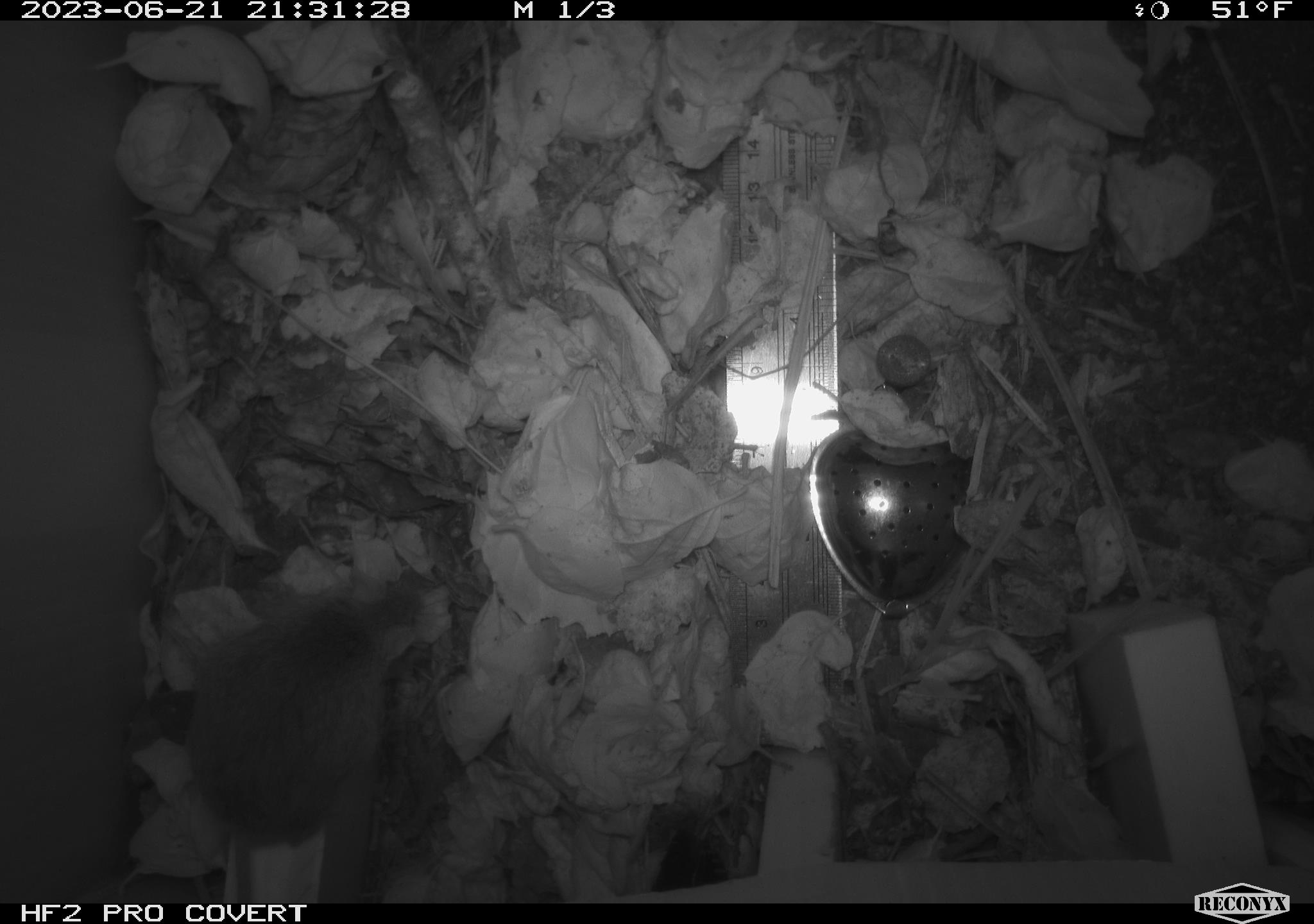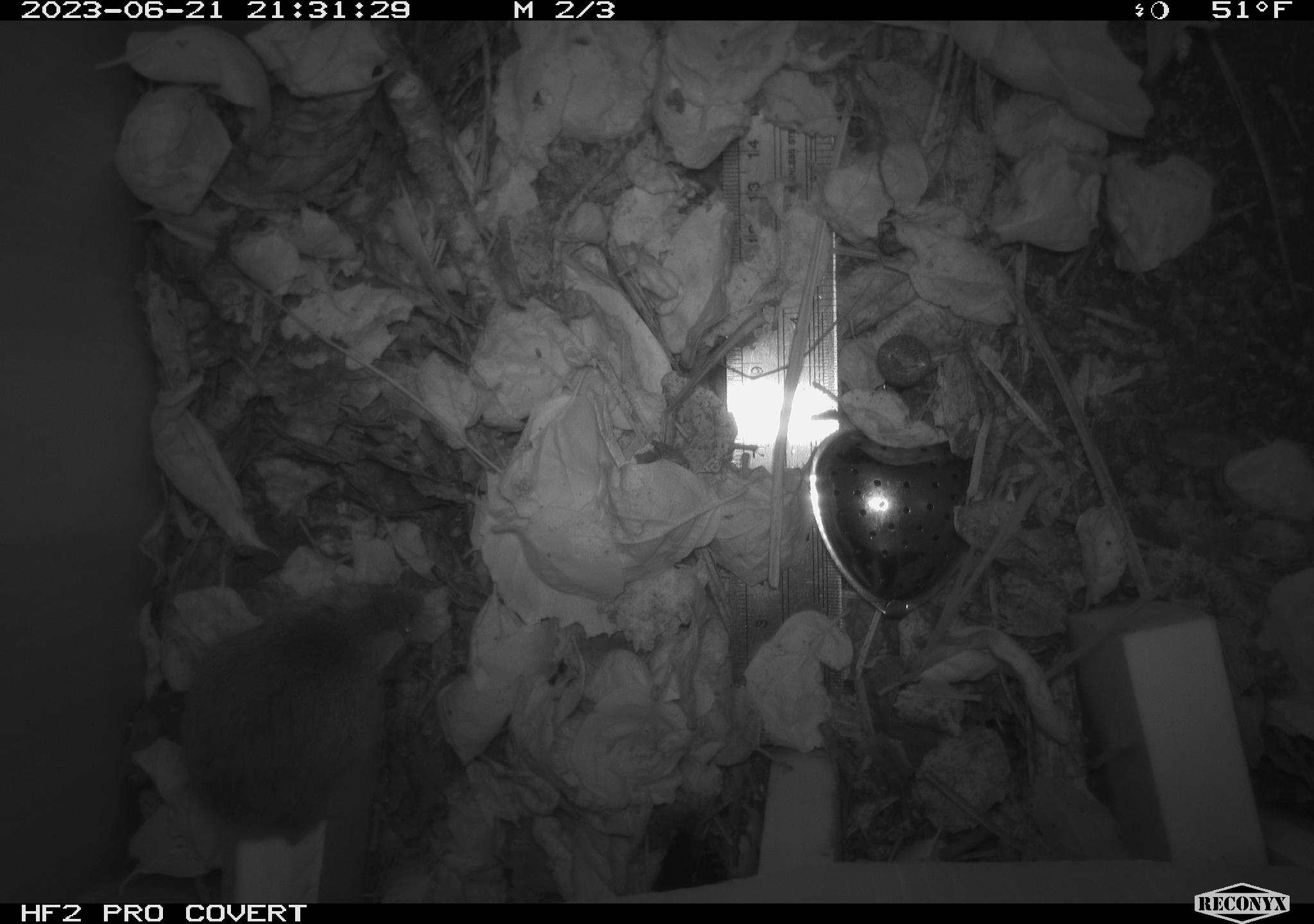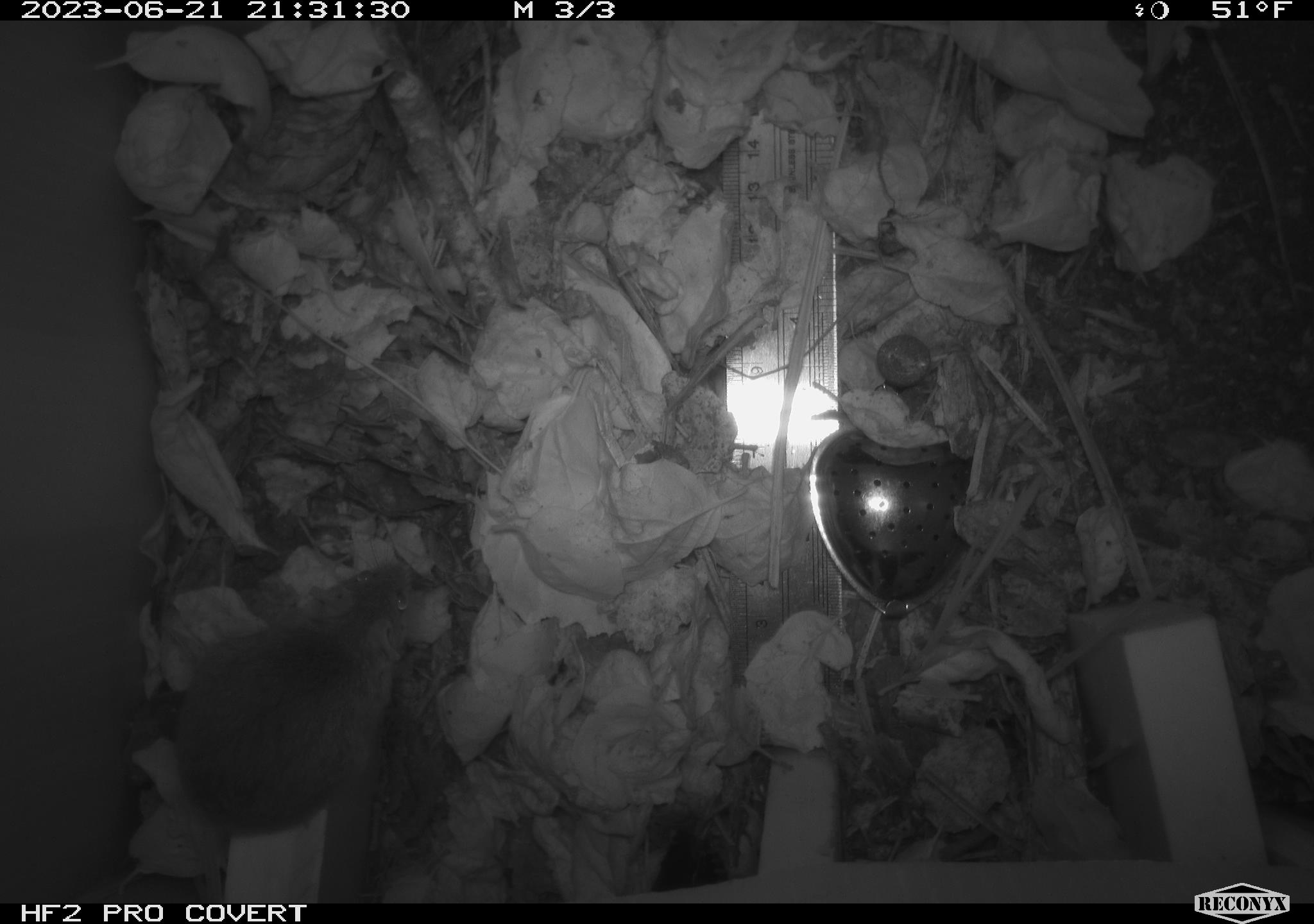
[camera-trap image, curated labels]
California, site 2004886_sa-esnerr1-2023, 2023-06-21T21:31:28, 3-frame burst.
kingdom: Animalia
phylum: Chordata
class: Mammalia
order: Rodentia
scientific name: Rodentia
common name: mouse species